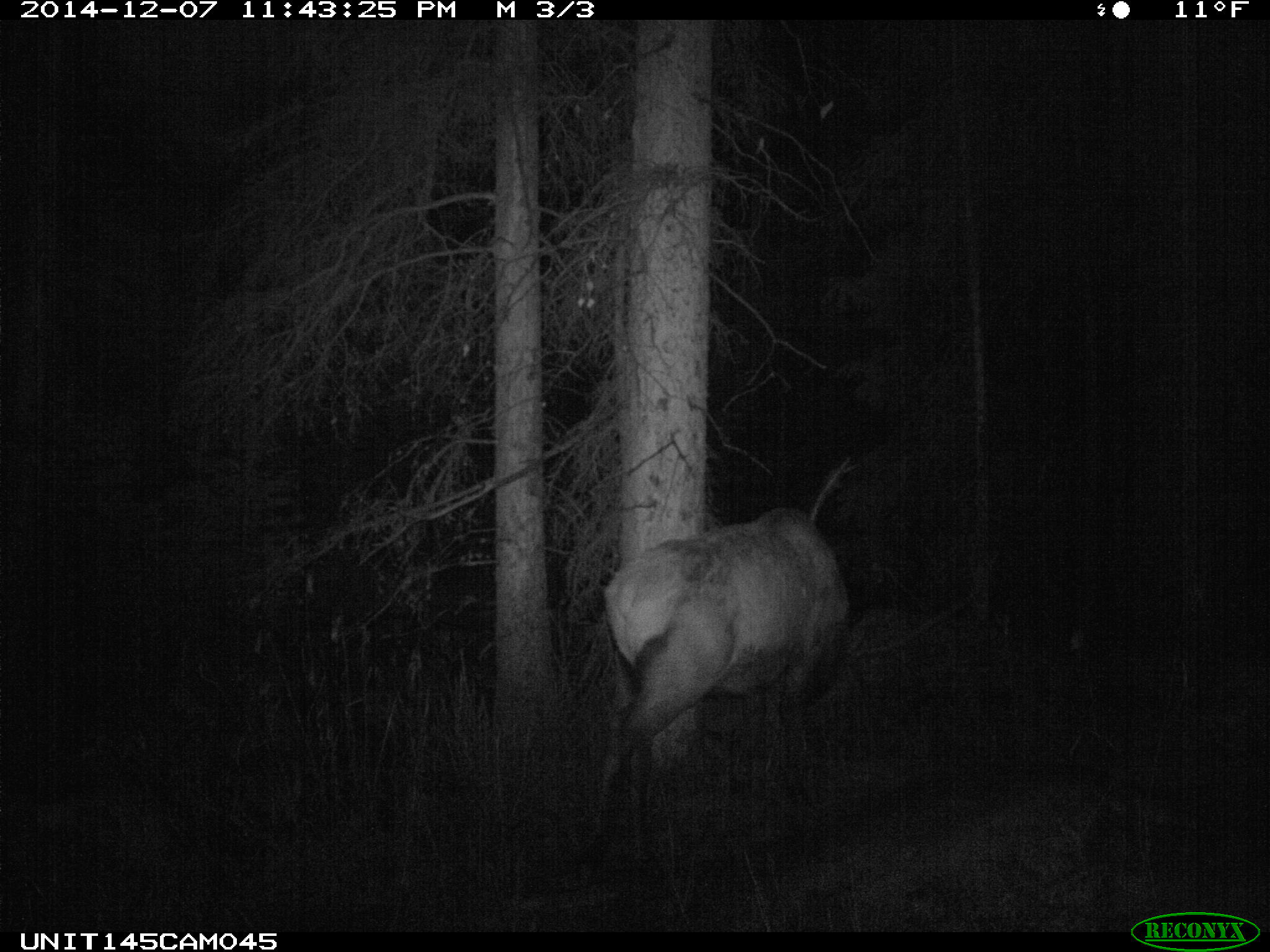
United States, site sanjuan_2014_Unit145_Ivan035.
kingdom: Animalia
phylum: Chordata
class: Mammalia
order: Artiodactyla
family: Cervidae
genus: Cervus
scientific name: Cervus elaphus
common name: red deer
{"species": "Cervus elaphus (red deer)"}